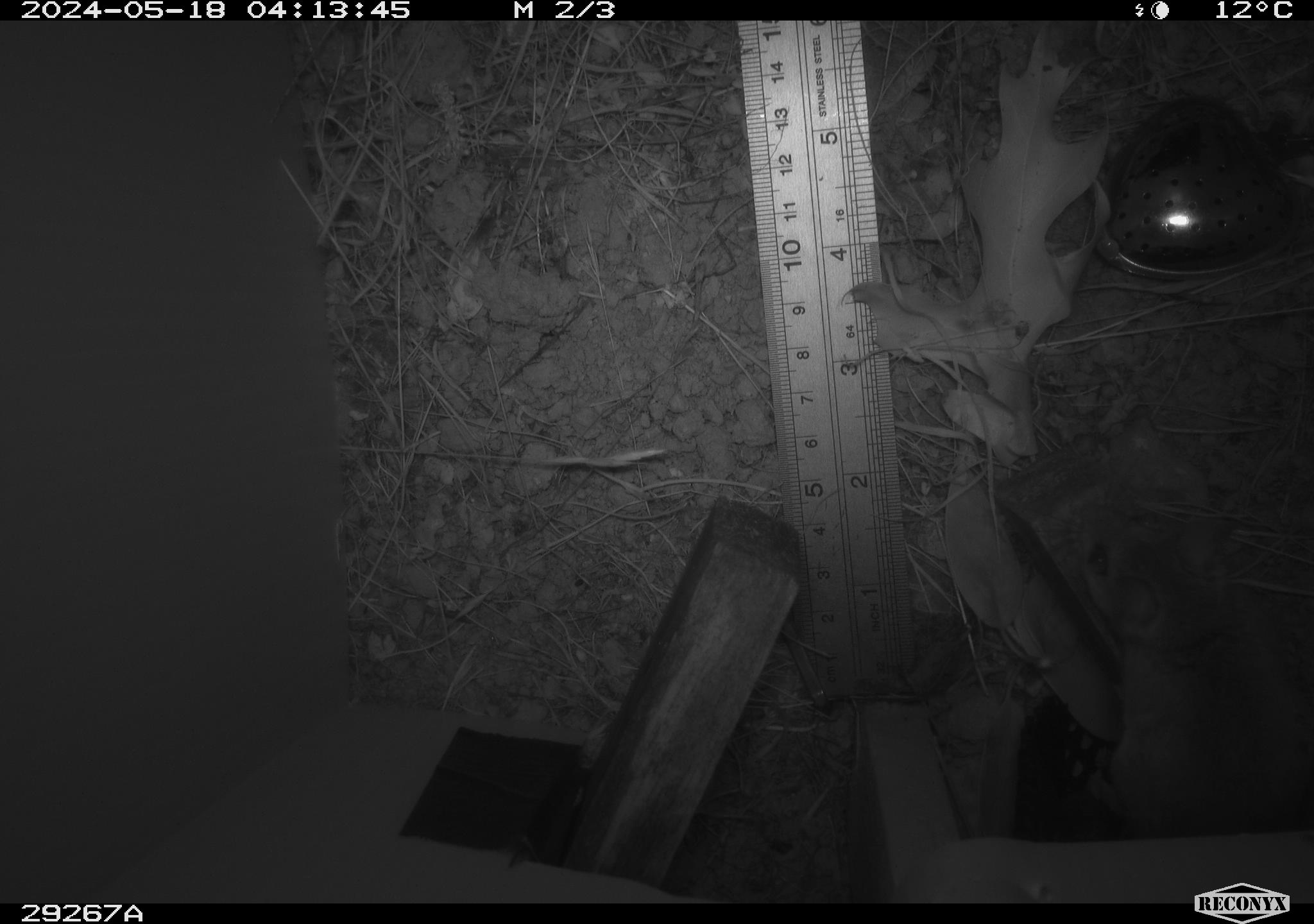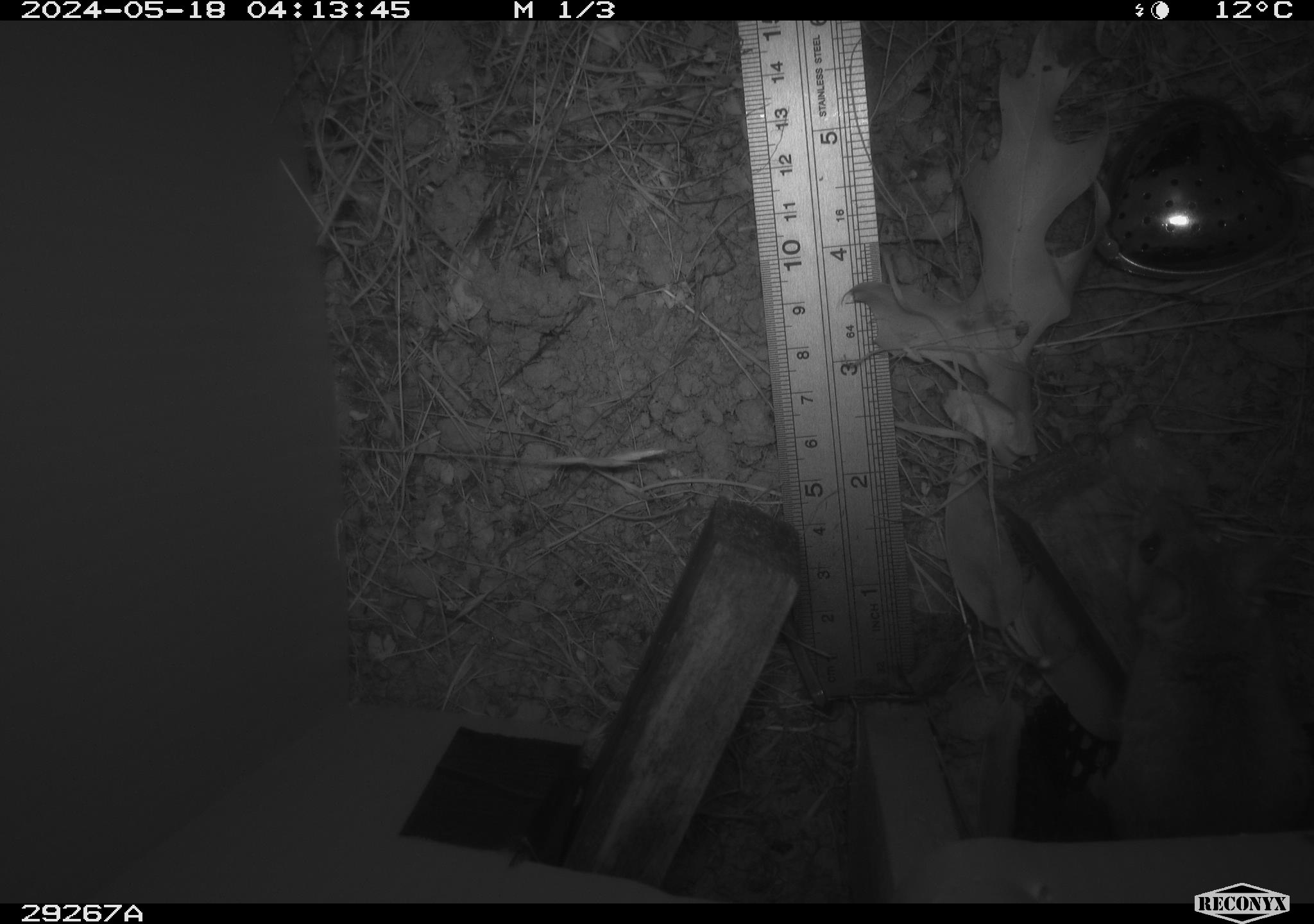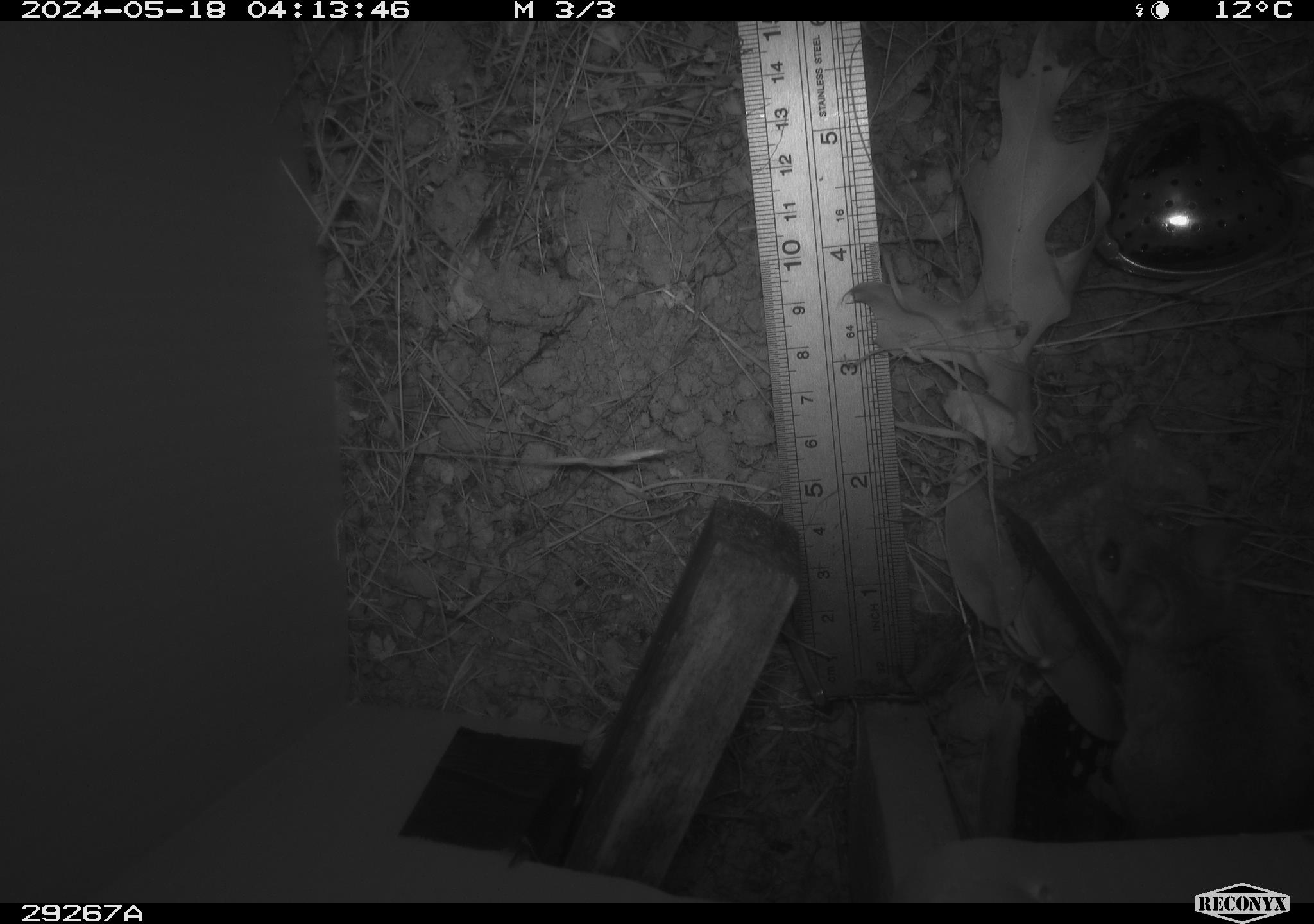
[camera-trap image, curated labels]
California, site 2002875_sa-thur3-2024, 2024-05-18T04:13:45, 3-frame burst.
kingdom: Animalia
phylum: Chordata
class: Mammalia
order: Rodentia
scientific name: Rodentia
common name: rodent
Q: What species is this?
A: Rodent (Rodentia).